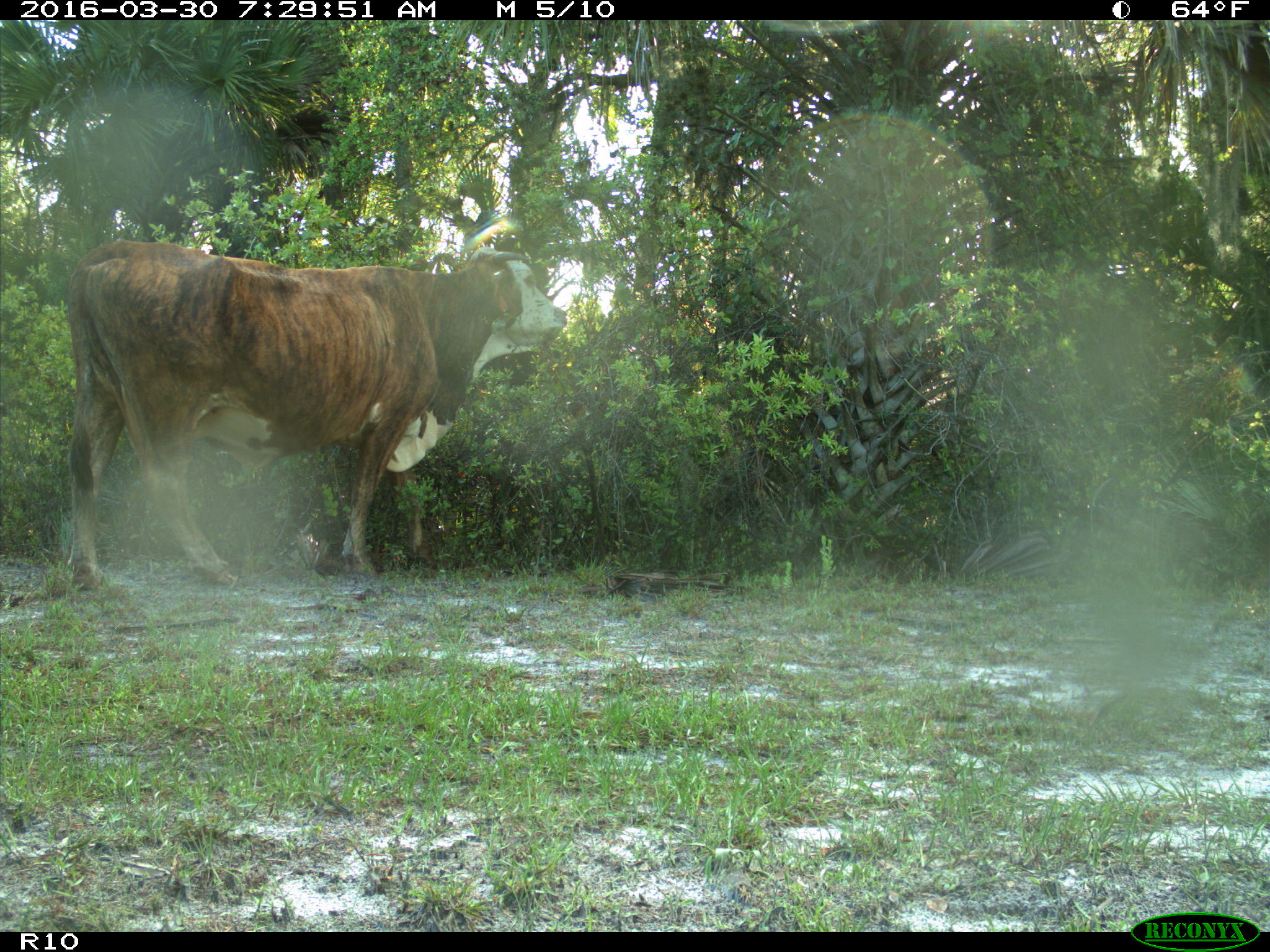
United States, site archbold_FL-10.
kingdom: Animalia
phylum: Chordata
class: Mammalia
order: Artiodactyla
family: Bovidae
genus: Bos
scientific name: Bos taurus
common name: domestic cow